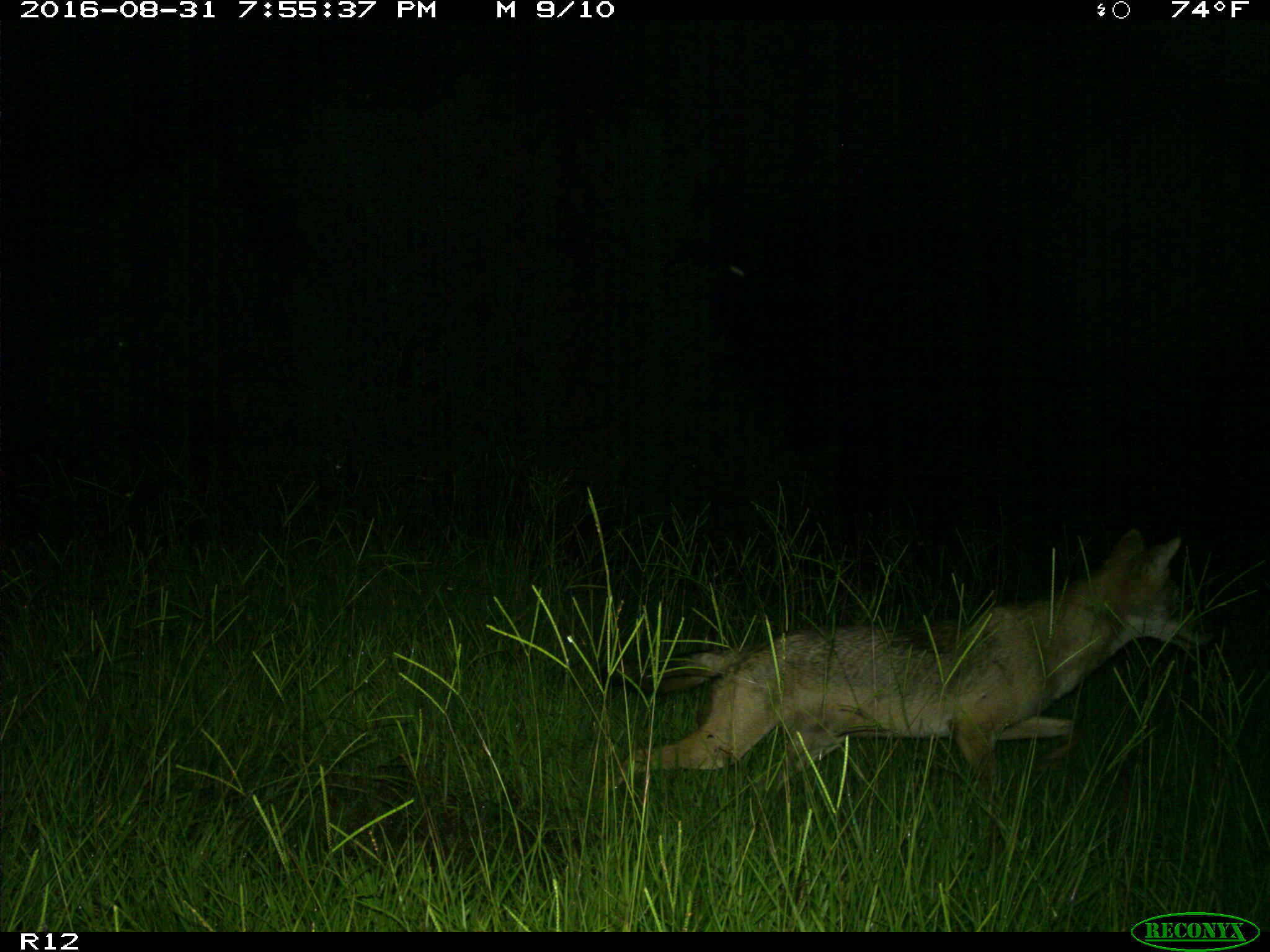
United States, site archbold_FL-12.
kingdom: Animalia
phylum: Chordata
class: Mammalia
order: Carnivora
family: Canidae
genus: Canis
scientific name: Canis latrans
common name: coyote